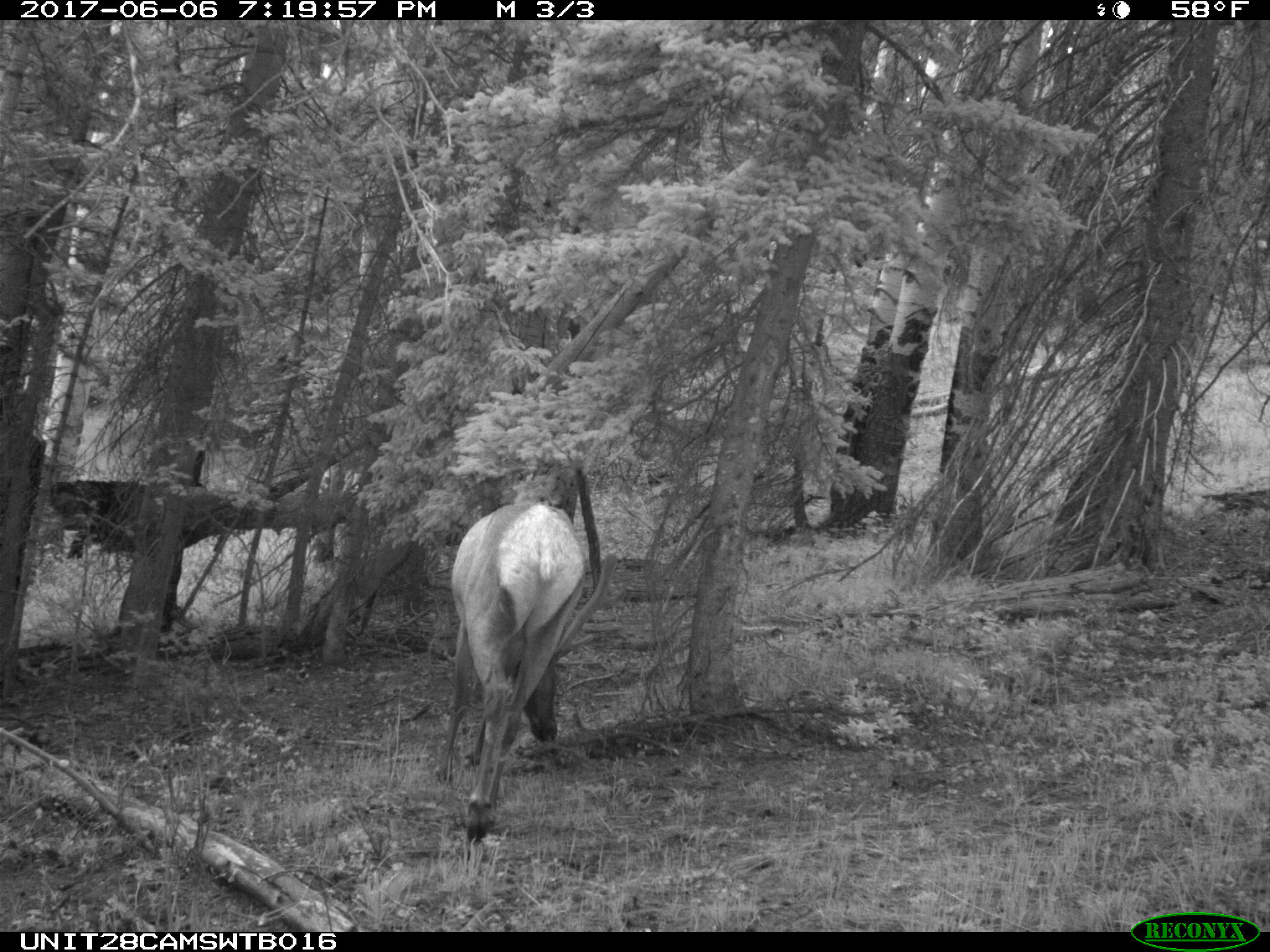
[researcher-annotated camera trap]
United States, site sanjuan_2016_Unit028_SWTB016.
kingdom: Animalia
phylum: Chordata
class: Mammalia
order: Artiodactyla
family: Cervidae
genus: Cervus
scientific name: Cervus elaphus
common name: red deer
Cervus elaphus (red deer).